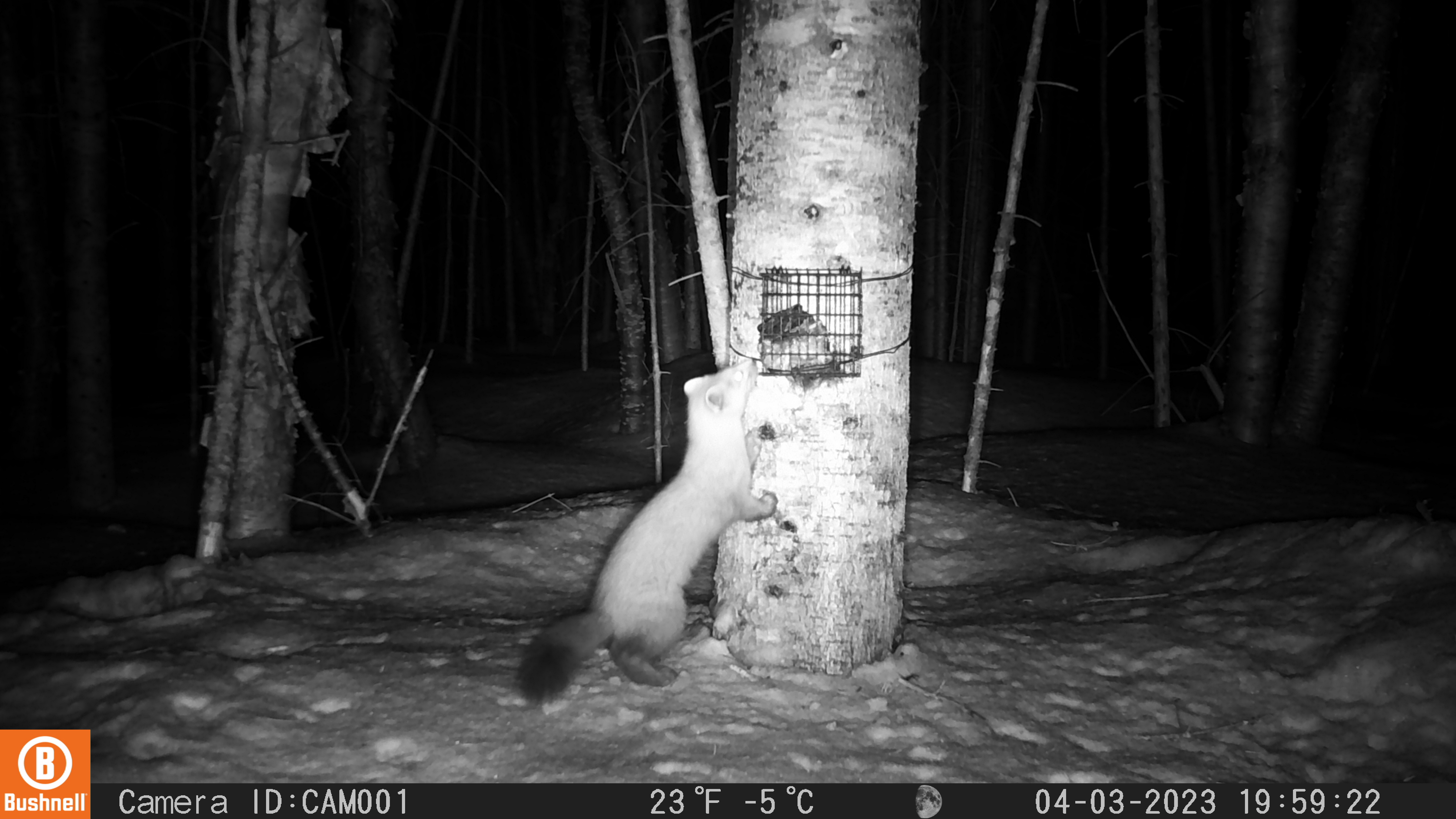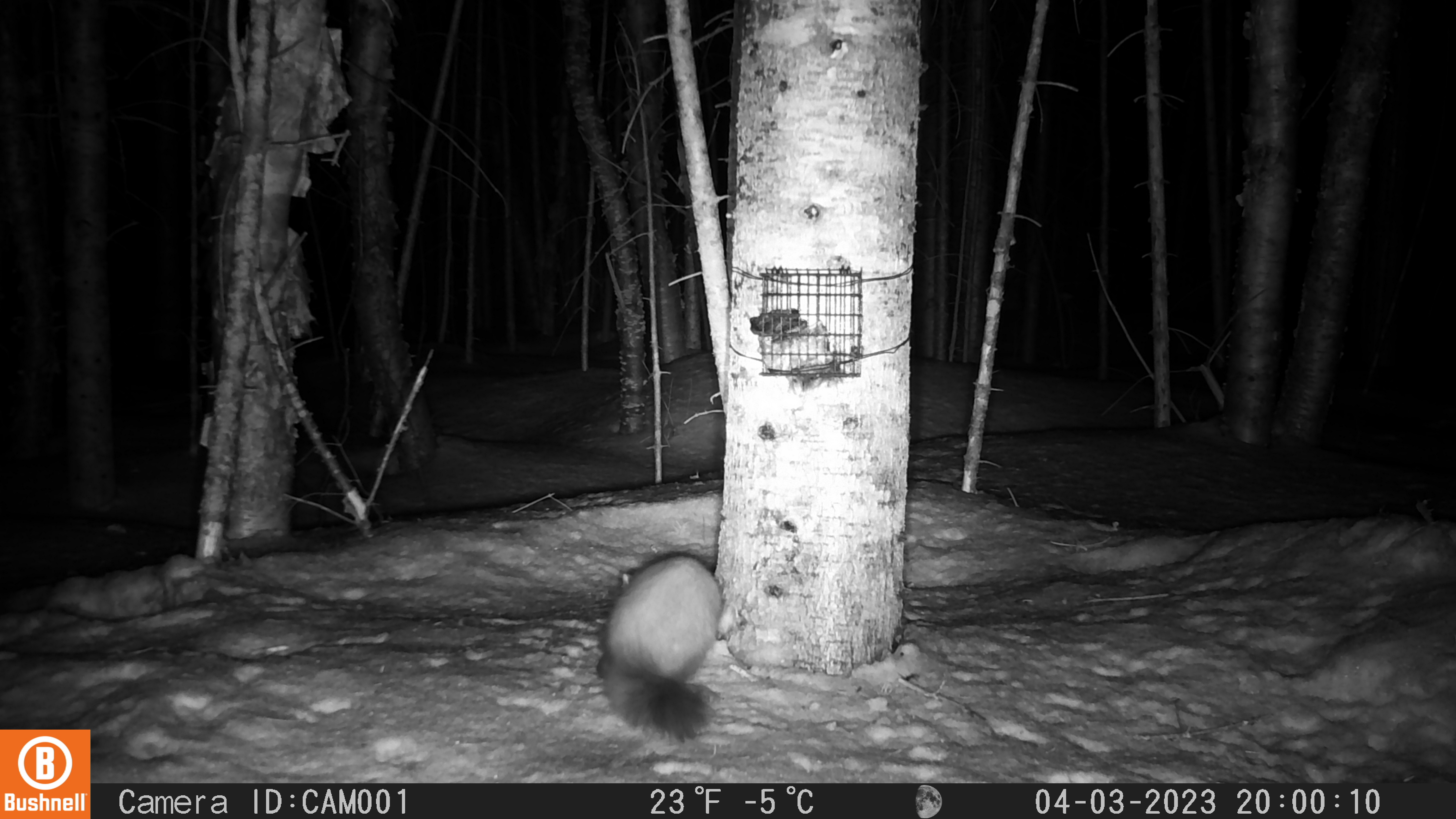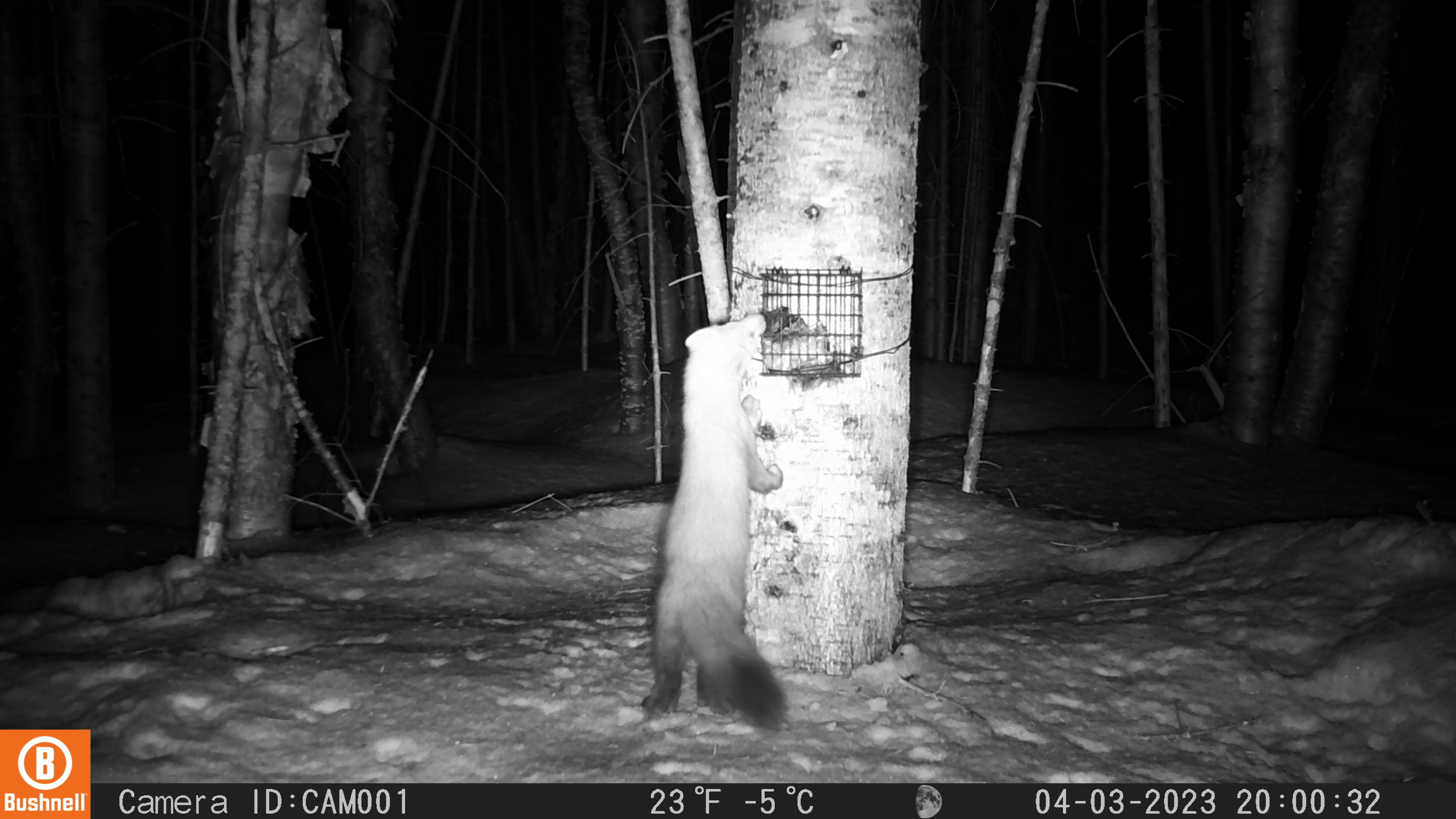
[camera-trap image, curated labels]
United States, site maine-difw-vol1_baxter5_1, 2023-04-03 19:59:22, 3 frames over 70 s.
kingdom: Animalia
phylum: Chordata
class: Mammalia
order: Carnivora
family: Mustelidae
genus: Martes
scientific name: Martes americana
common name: american marten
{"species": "american marten (Martes americana)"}